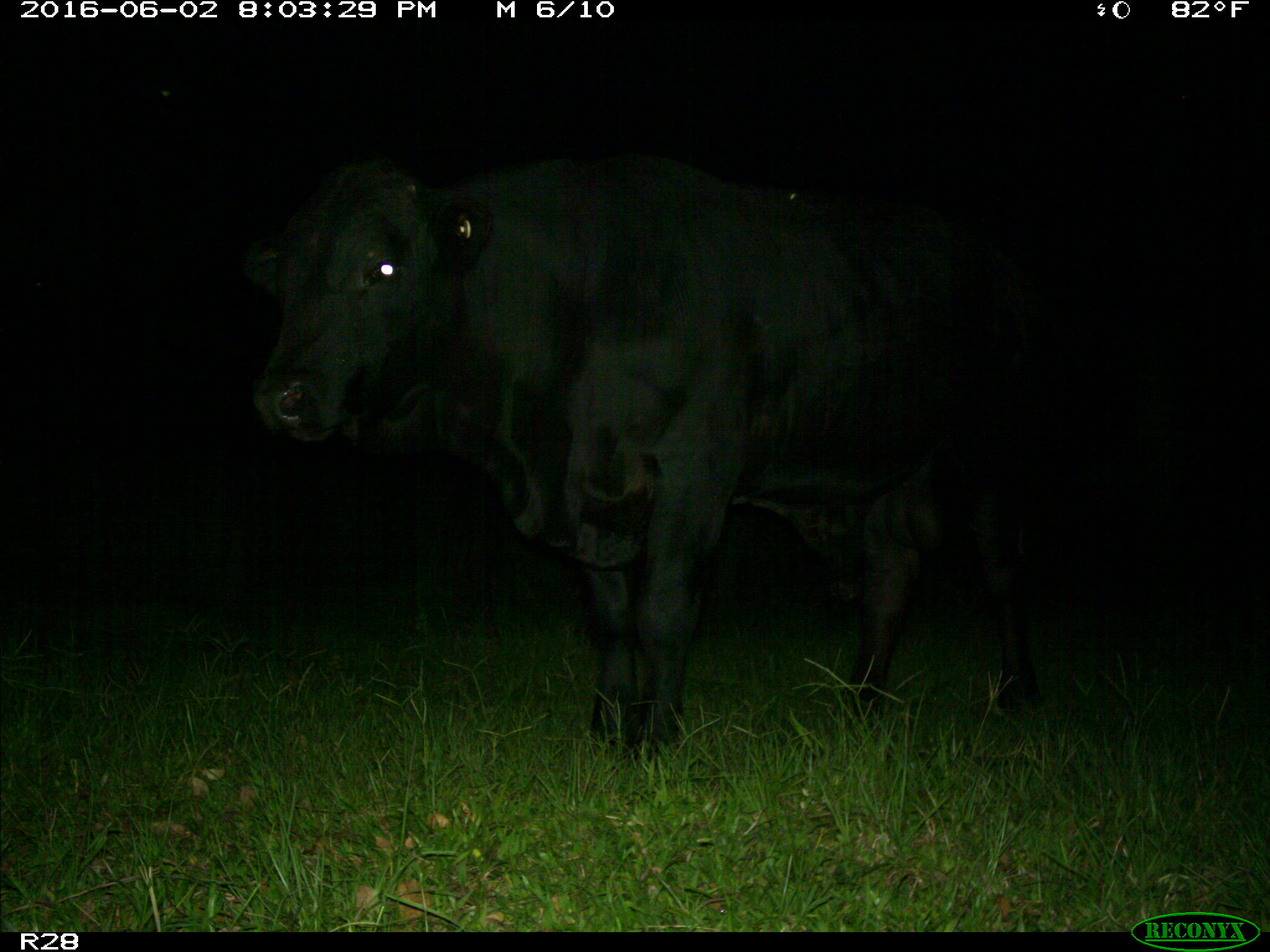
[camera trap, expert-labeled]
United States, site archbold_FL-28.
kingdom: Animalia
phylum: Chordata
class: Mammalia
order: Artiodactyla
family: Bovidae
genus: Bos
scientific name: Bos taurus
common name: domestic cow